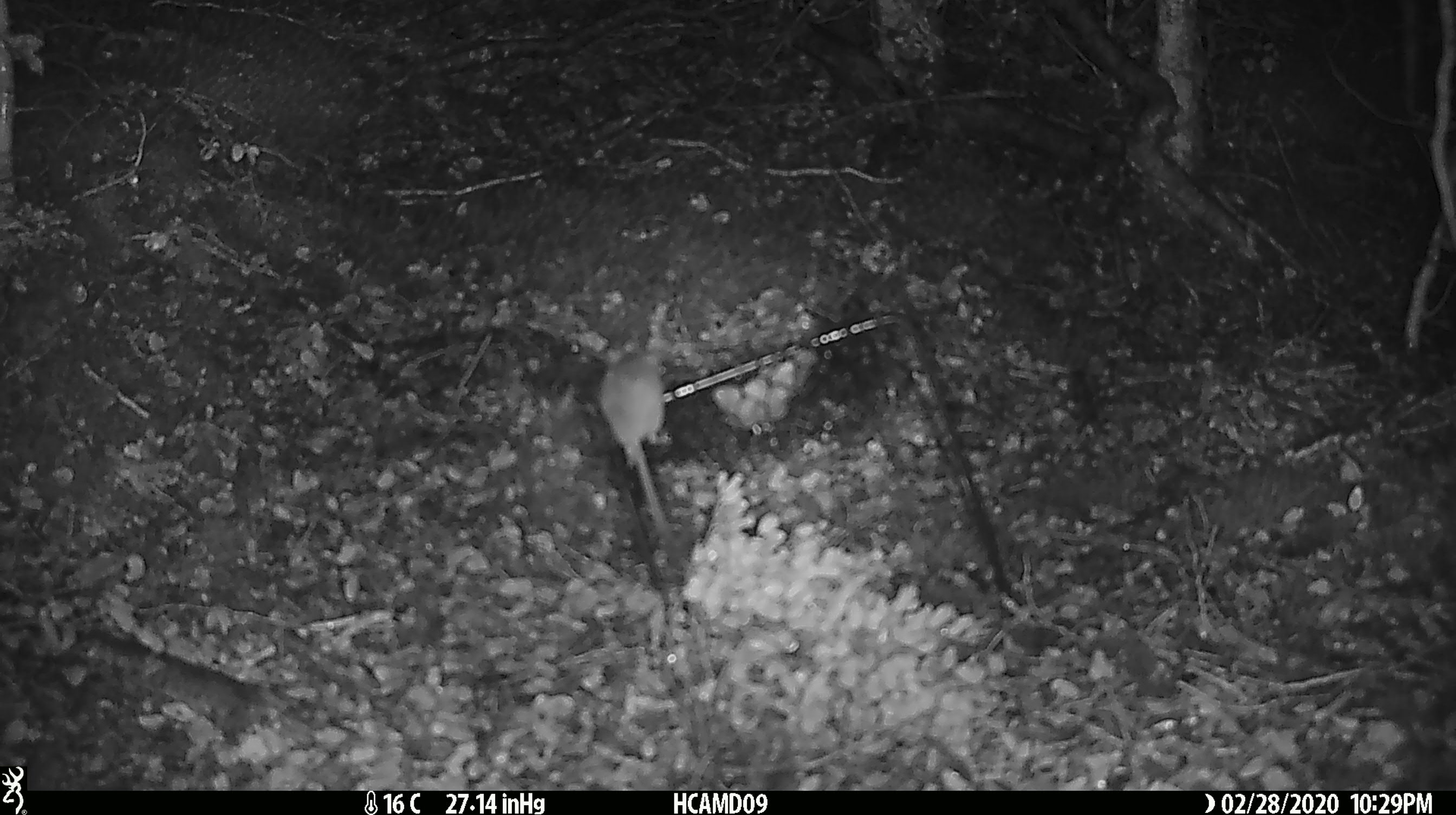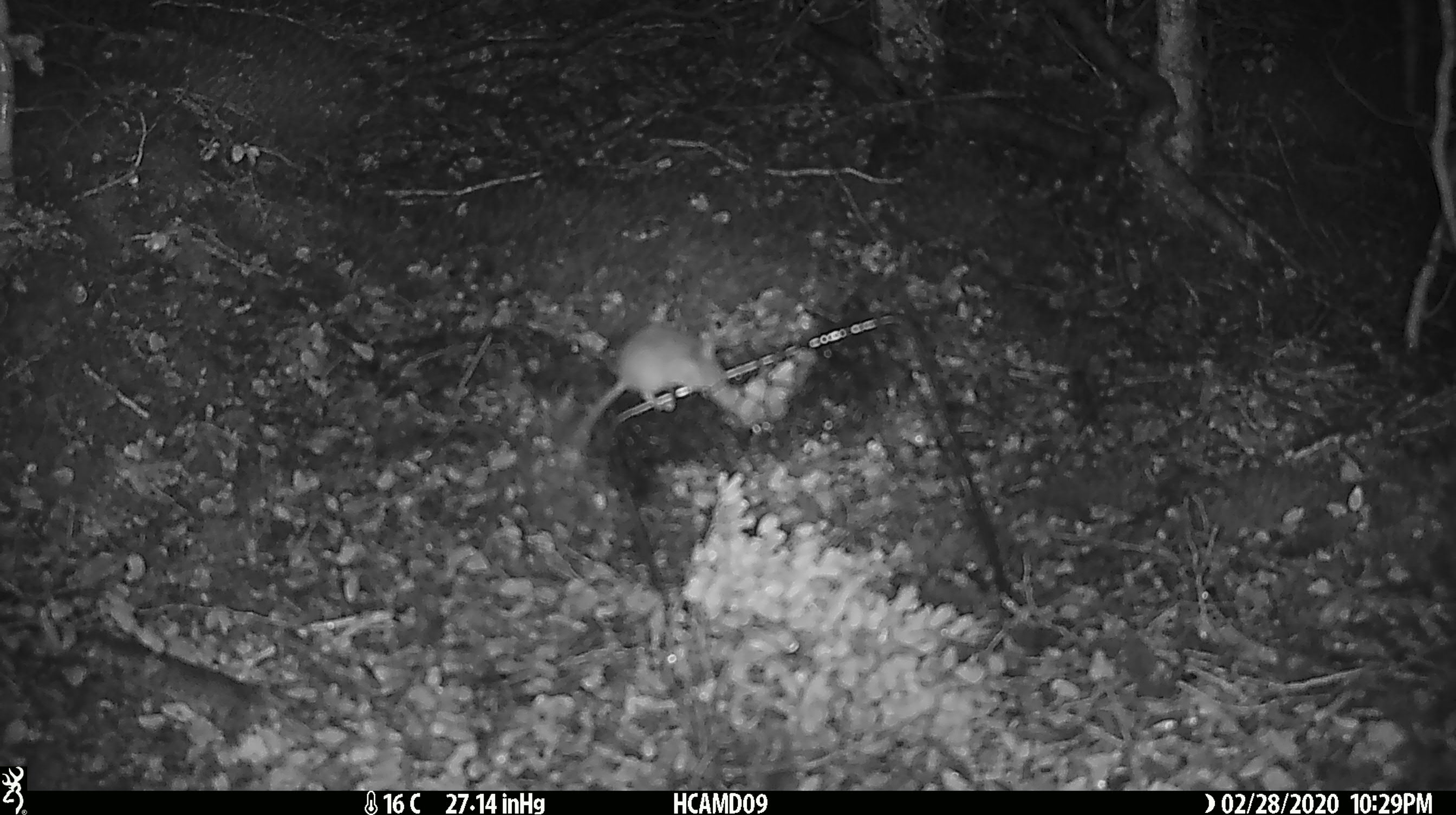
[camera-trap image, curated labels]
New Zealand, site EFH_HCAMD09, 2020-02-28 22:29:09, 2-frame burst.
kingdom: Animalia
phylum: Chordata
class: Mammalia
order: Rodentia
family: Muridae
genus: Mus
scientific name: Mus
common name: mouse